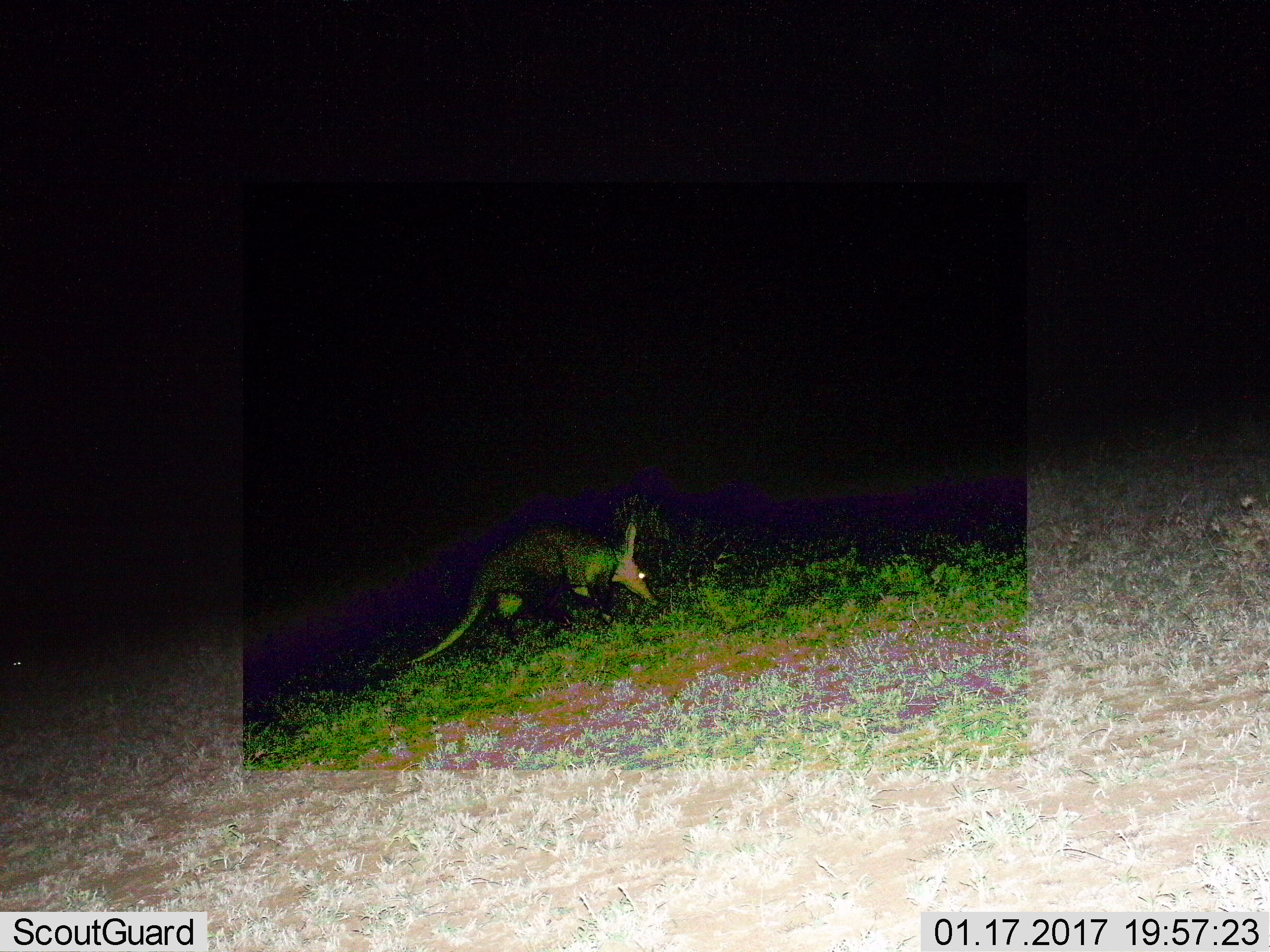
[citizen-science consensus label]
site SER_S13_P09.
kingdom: Animalia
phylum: Chordata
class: Mammalia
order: Tubulidentata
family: Orycteropodidae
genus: Orycteropus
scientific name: Orycteropus afer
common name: aardvark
Aardvark (Orycteropus afer), count 1. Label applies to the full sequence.